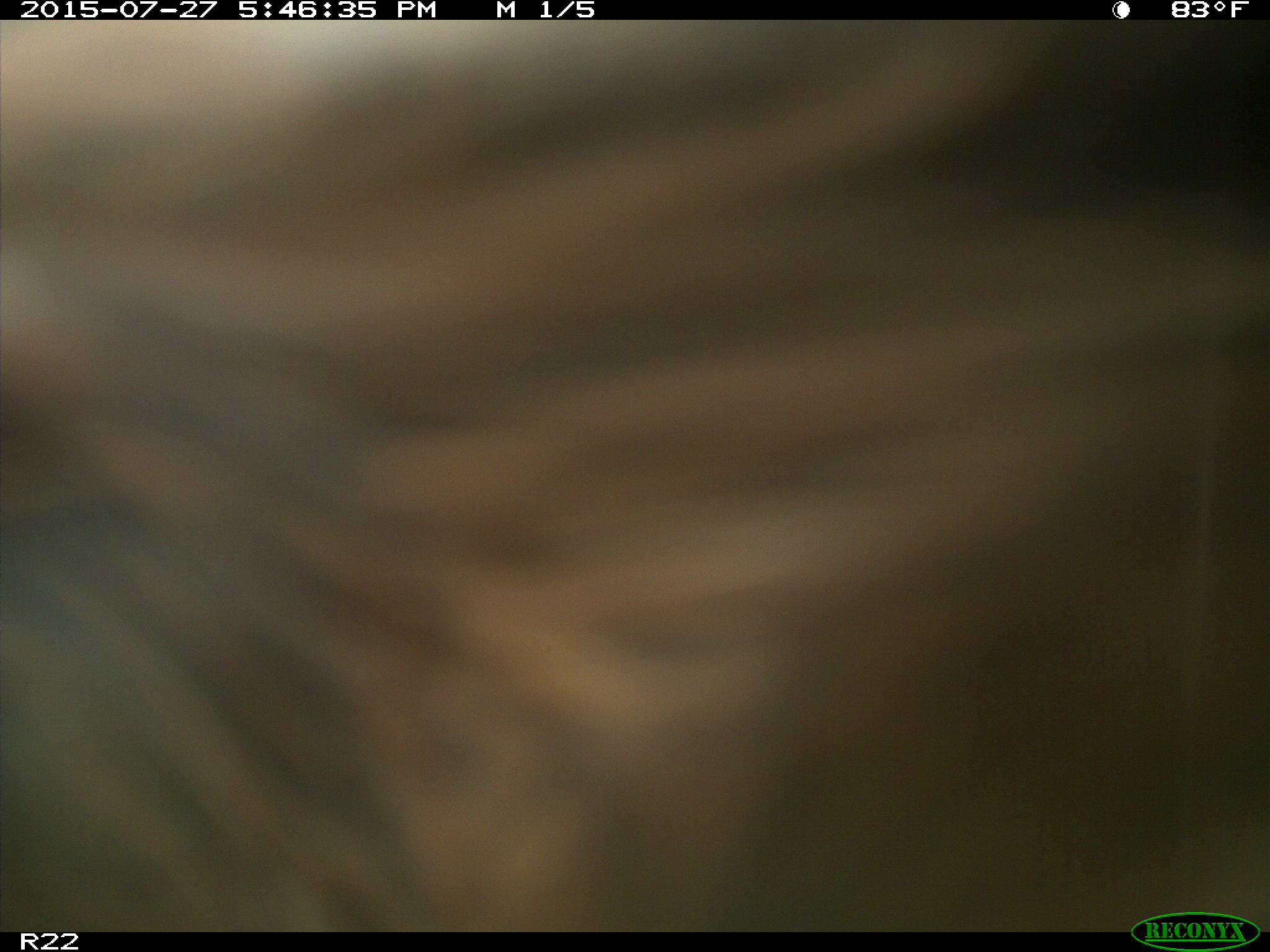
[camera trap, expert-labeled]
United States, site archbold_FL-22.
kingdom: Animalia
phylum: Chordata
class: Mammalia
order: Artiodactyla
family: Bovidae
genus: Bos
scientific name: Bos taurus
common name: domestic cow